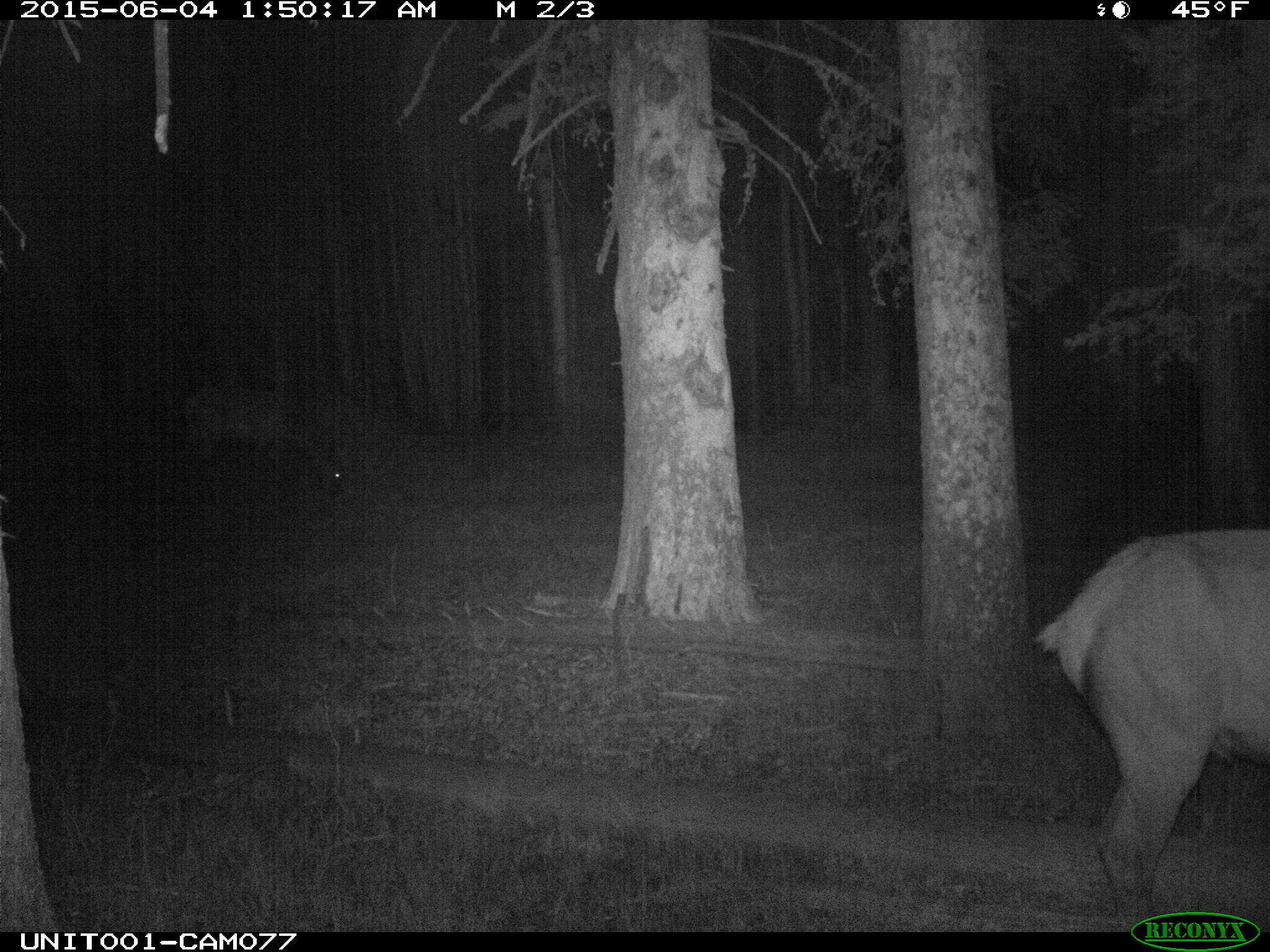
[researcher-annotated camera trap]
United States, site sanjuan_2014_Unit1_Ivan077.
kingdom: Animalia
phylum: Chordata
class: Mammalia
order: Artiodactyla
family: Cervidae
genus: Cervus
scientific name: Cervus elaphus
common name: red deer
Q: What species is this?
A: Cervus elaphus (red deer).